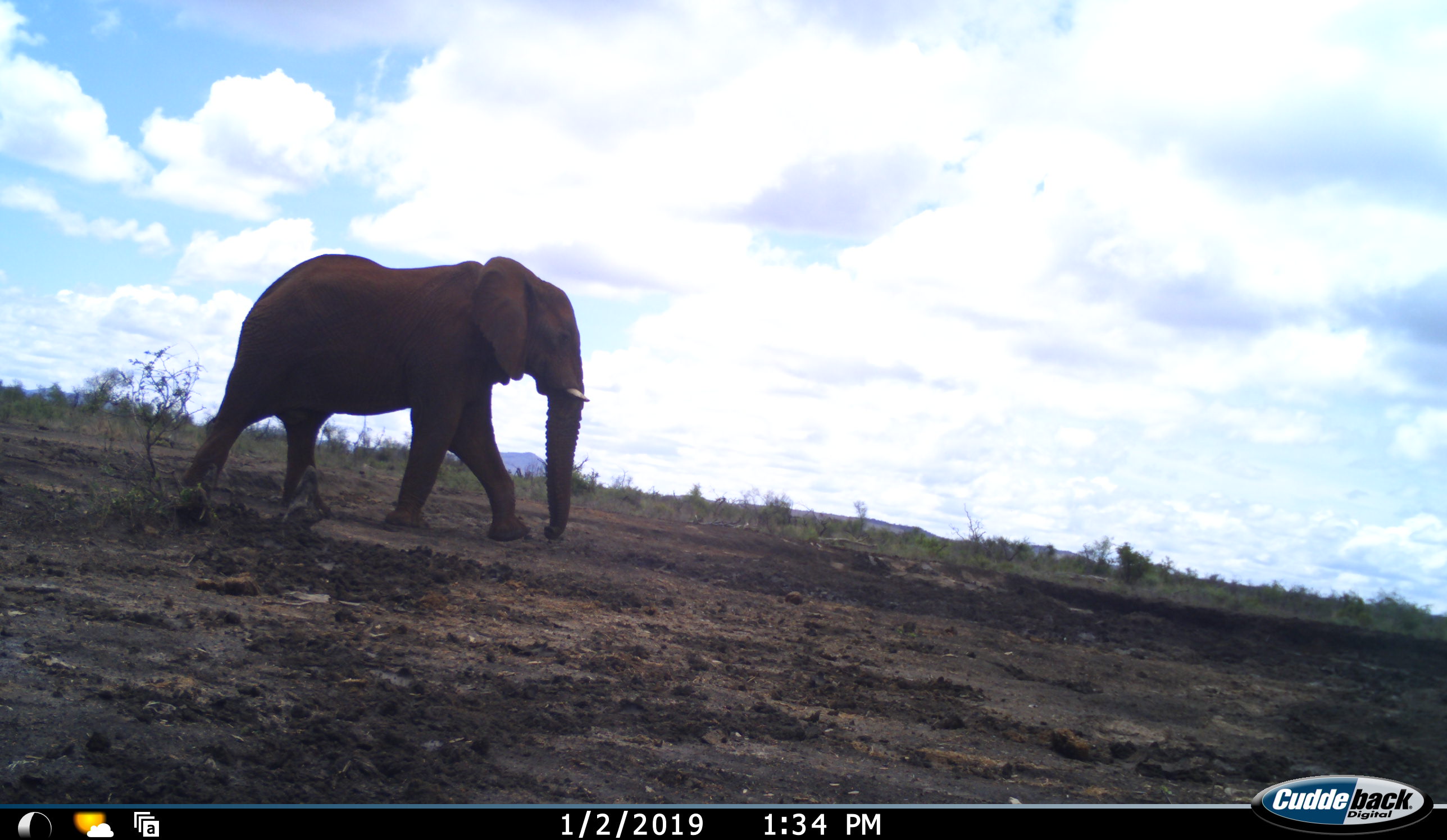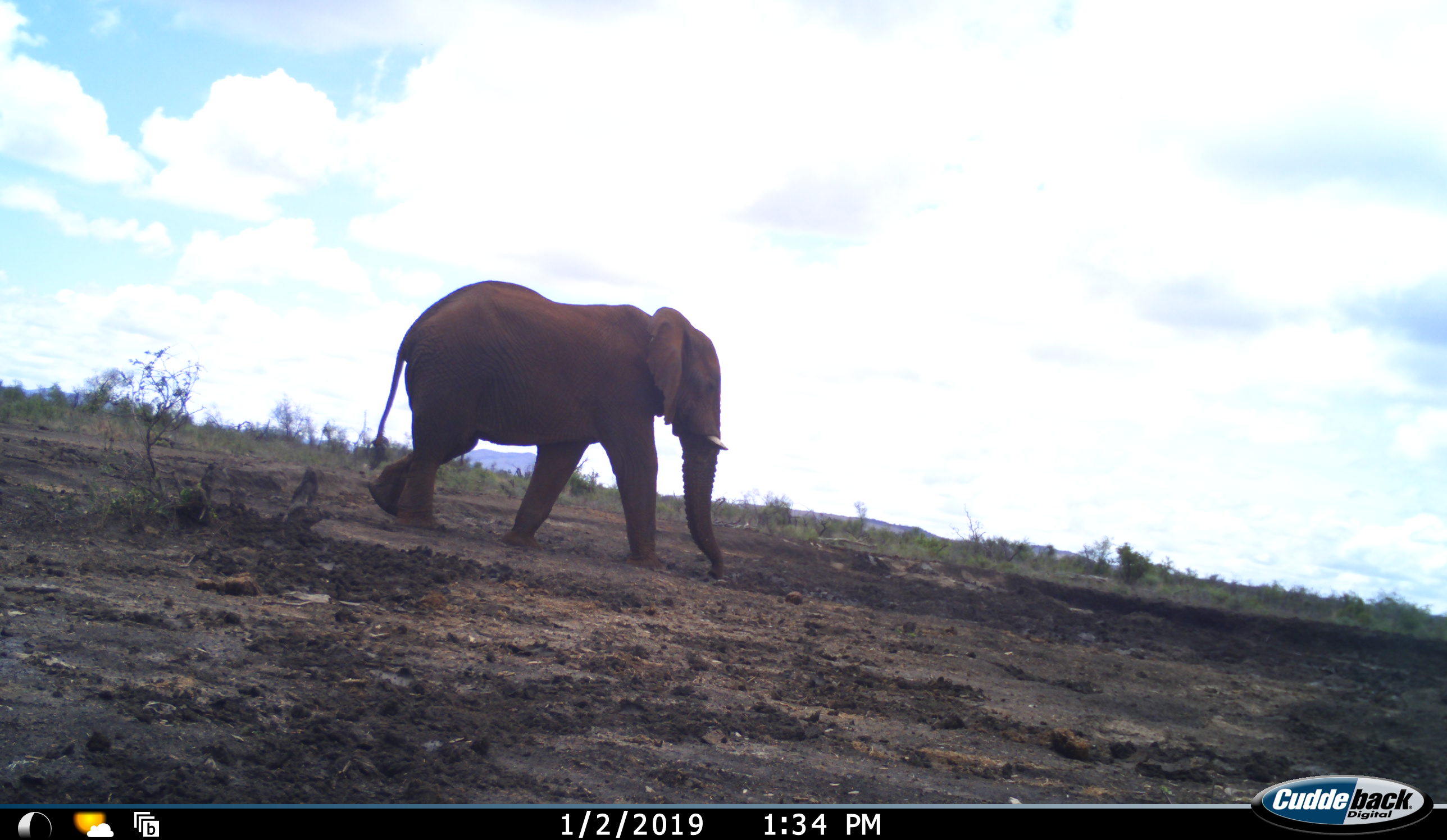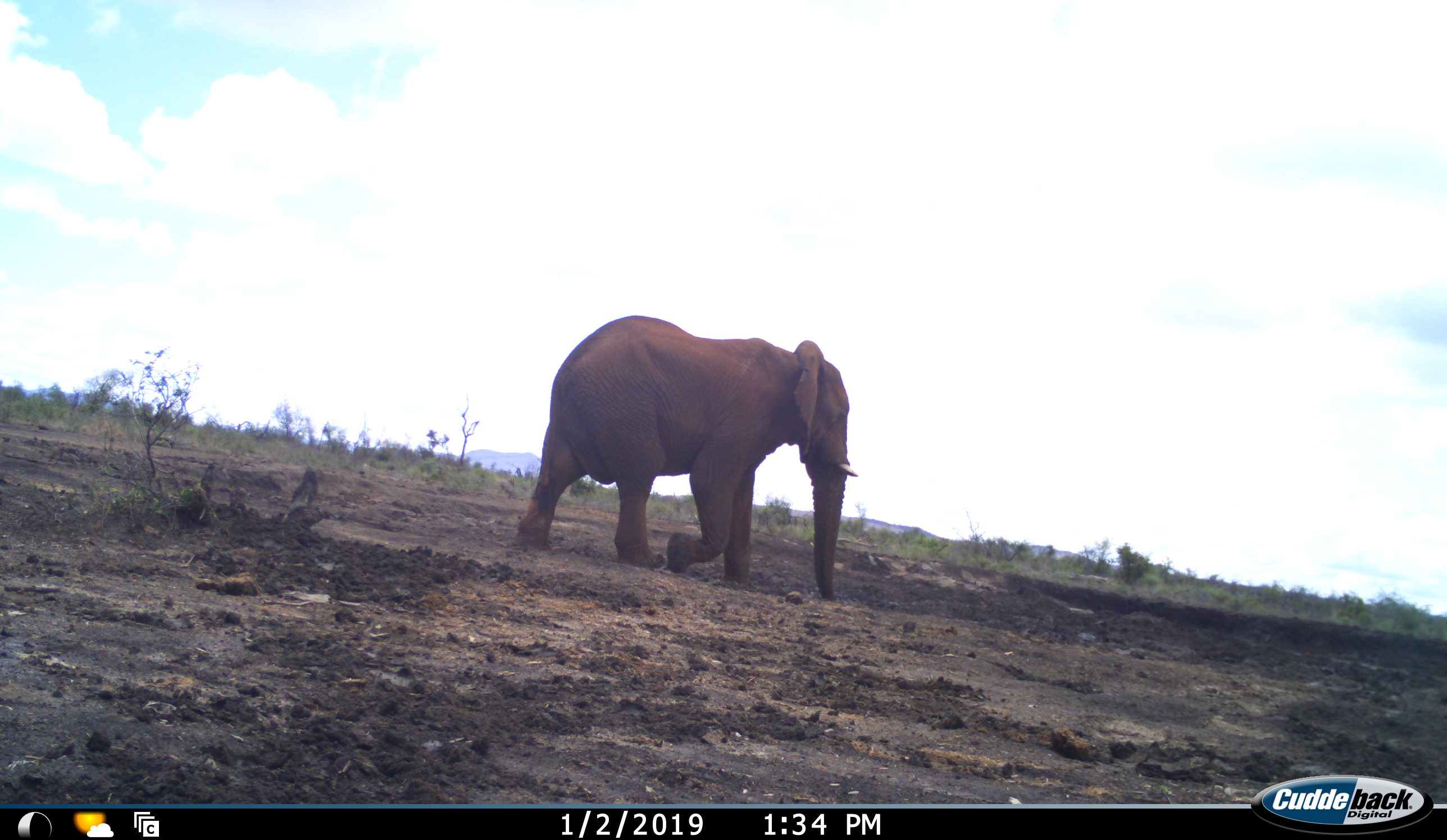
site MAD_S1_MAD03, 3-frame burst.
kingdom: Animalia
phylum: Chordata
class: Mammalia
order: Proboscidea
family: Elephantidae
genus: Loxodonta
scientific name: Loxodonta africana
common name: african bush elephant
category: elephant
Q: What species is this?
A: Elephant (african bush elephant) (Loxodonta africana).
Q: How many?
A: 1.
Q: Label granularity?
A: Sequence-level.